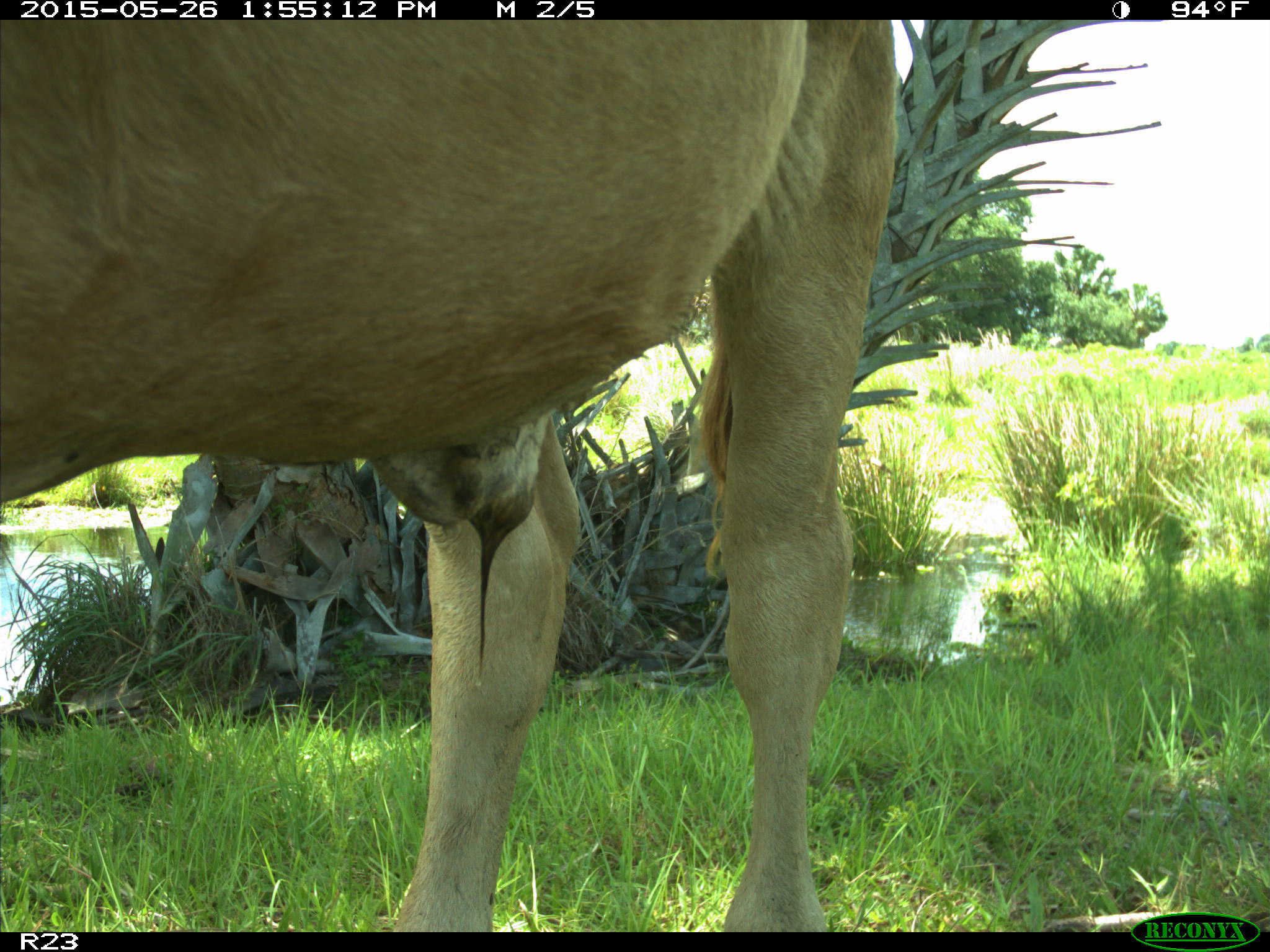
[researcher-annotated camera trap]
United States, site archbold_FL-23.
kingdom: Animalia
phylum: Chordata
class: Mammalia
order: Artiodactyla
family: Bovidae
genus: Bos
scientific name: Bos taurus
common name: domestic cow